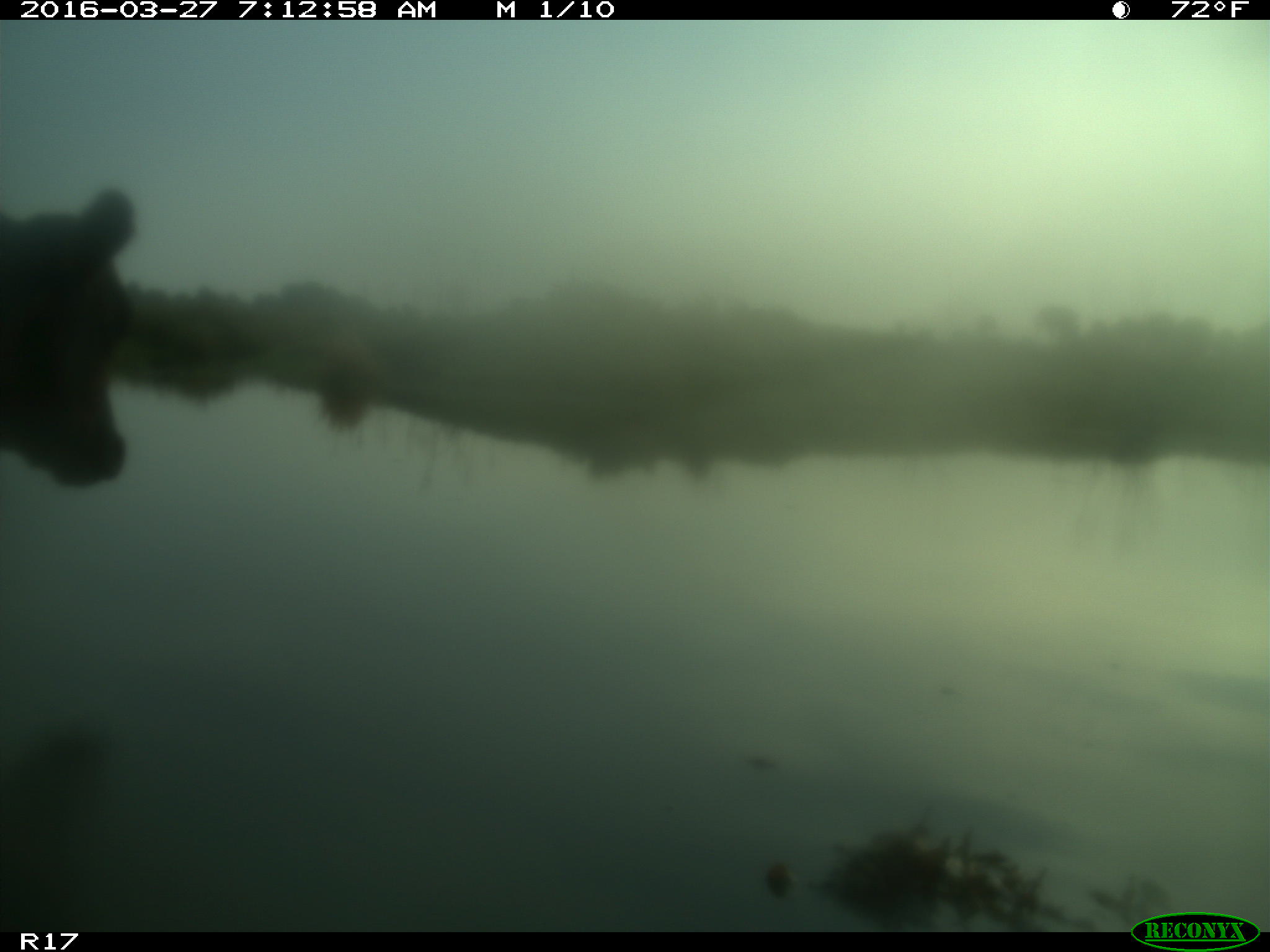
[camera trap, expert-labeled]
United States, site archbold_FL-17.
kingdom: Animalia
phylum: Chordata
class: Mammalia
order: Artiodactyla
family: Bovidae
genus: Bos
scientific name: Bos taurus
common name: domestic cow